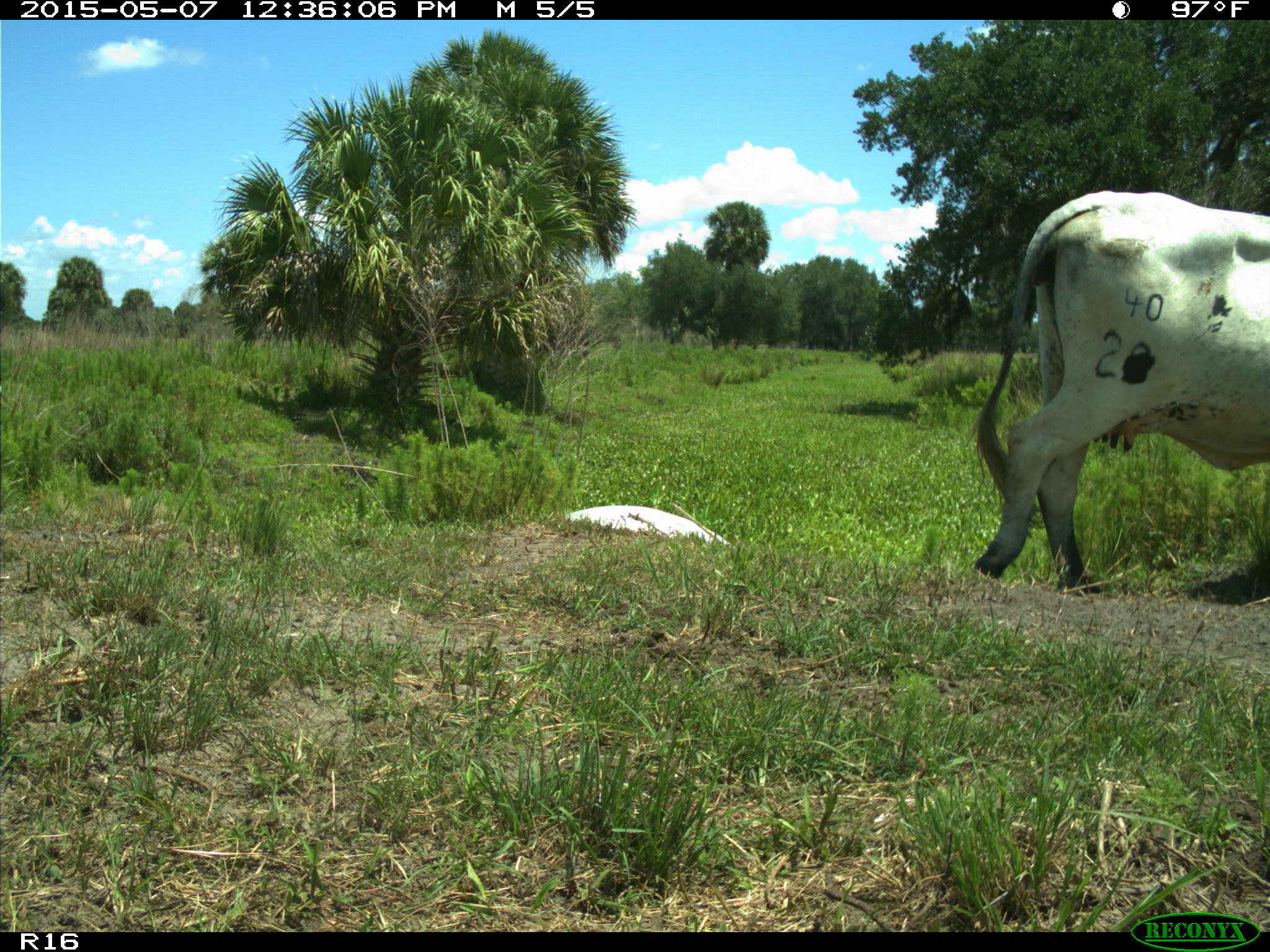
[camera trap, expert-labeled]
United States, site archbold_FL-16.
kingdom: Animalia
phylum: Chordata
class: Mammalia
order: Artiodactyla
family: Bovidae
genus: Bos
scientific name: Bos taurus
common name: domestic cow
Bos taurus (domestic cow).